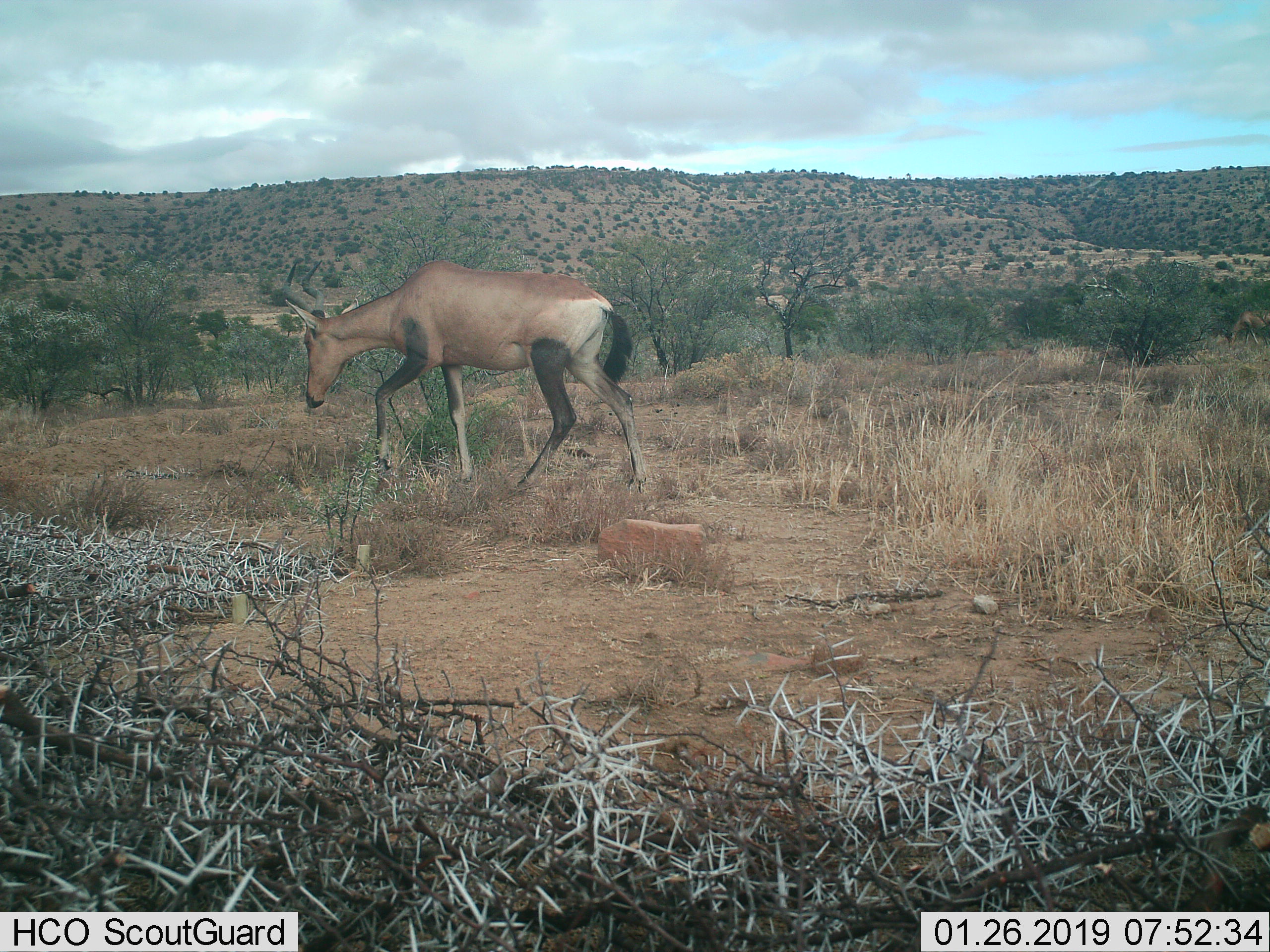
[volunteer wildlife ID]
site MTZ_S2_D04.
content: unidentified animal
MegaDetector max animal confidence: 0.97